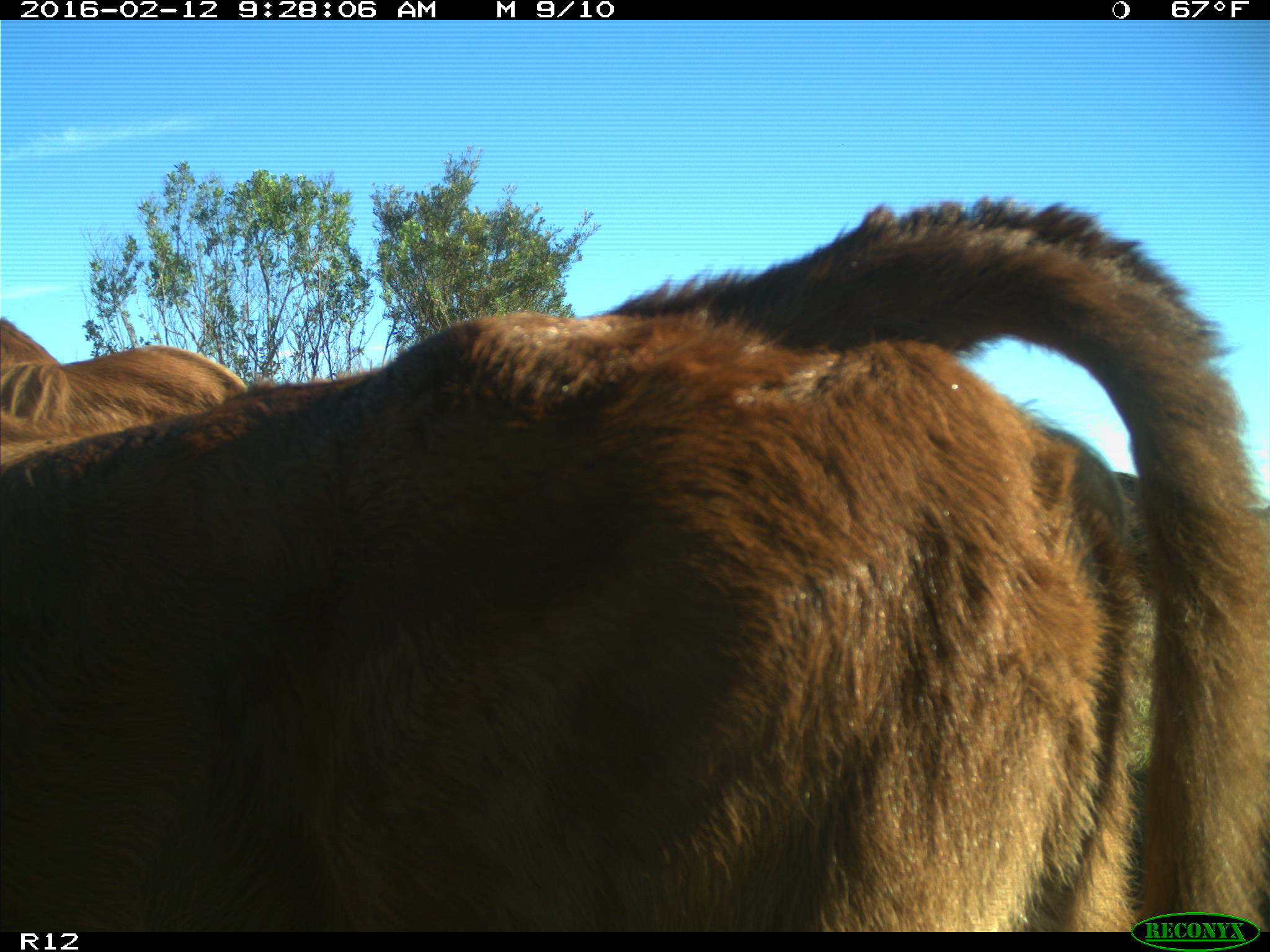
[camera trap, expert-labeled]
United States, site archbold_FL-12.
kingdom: Animalia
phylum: Chordata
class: Mammalia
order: Artiodactyla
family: Bovidae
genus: Bos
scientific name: Bos taurus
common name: domestic cow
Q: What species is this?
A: Bos taurus (domestic cow).